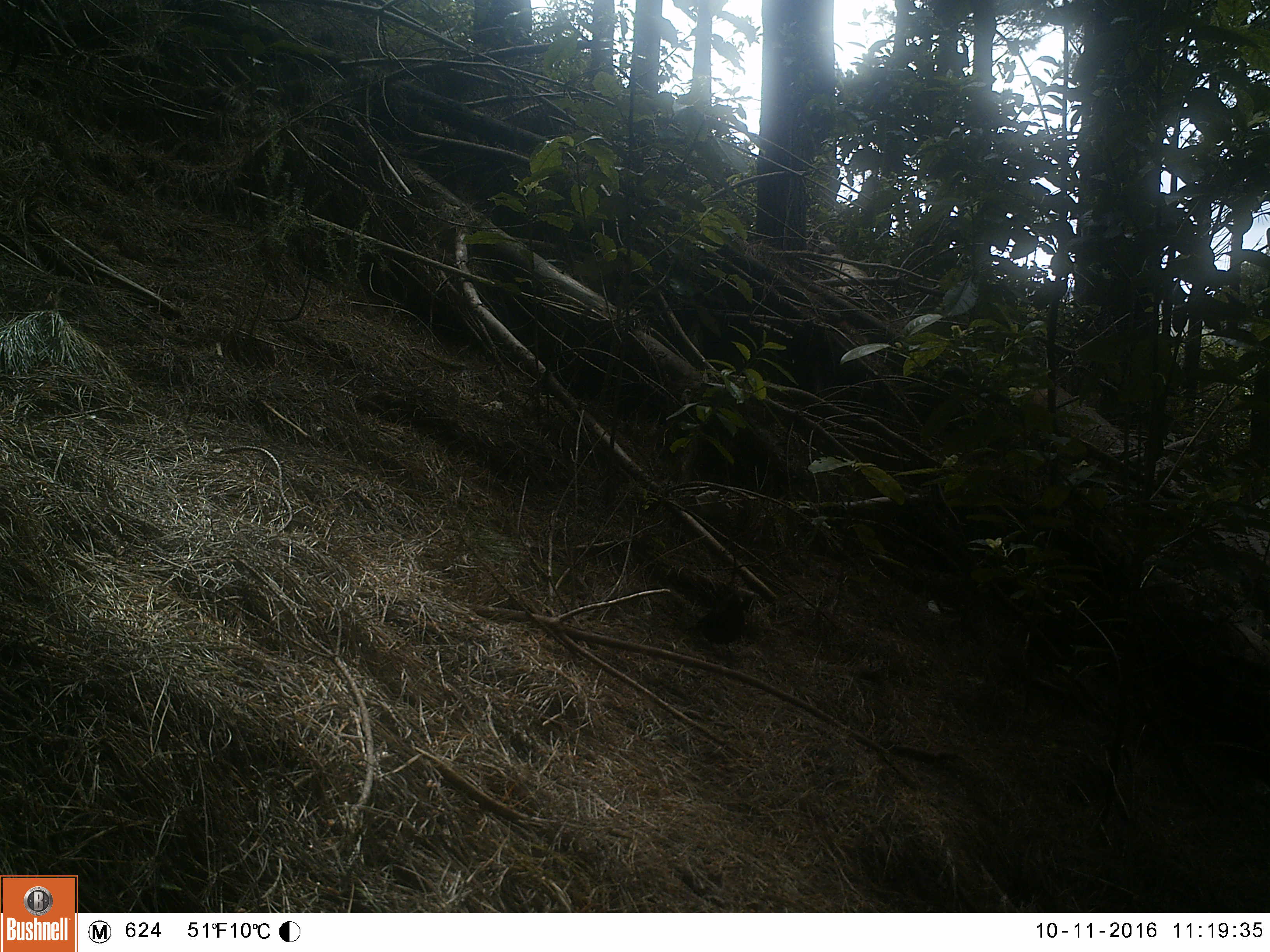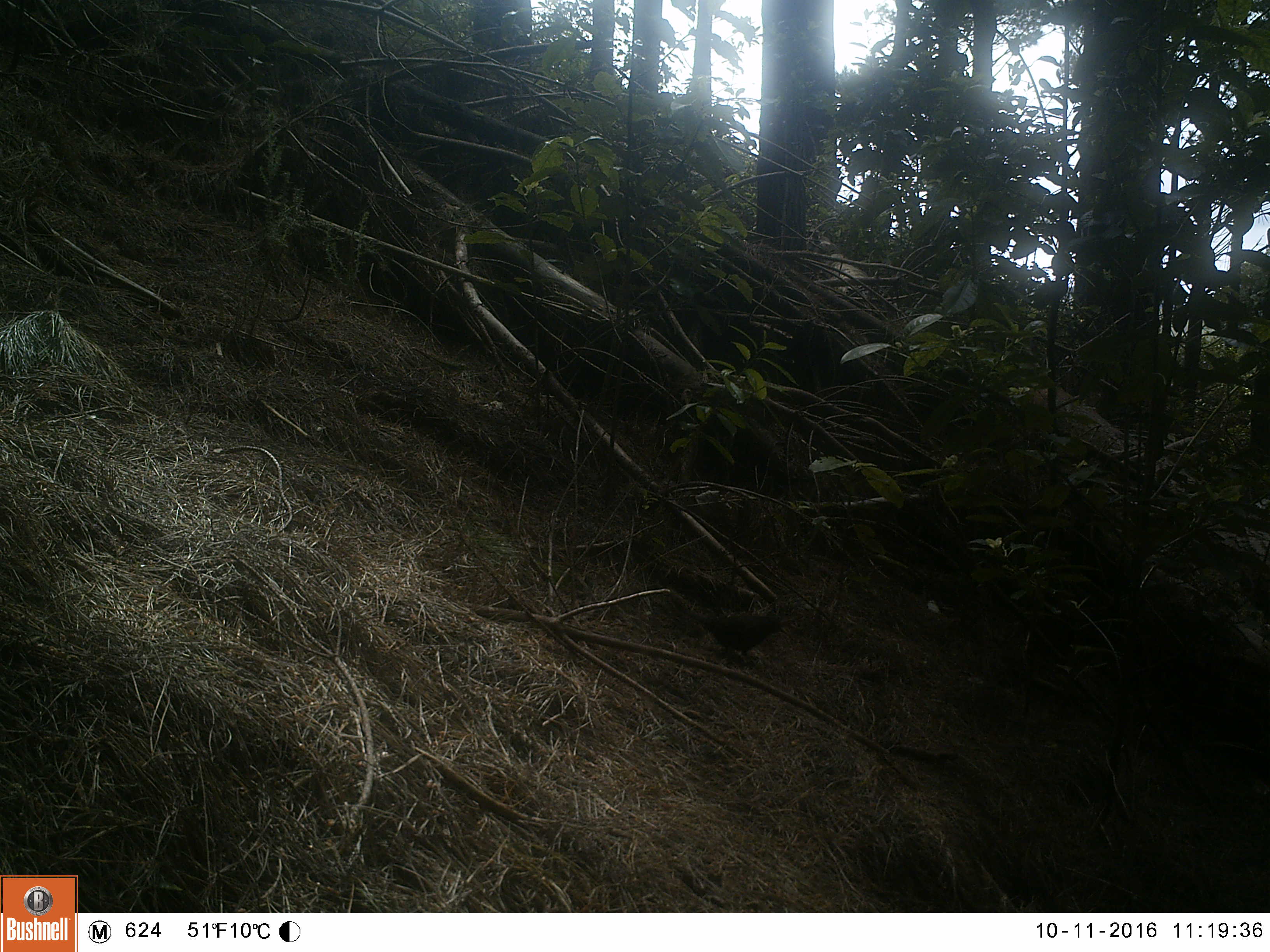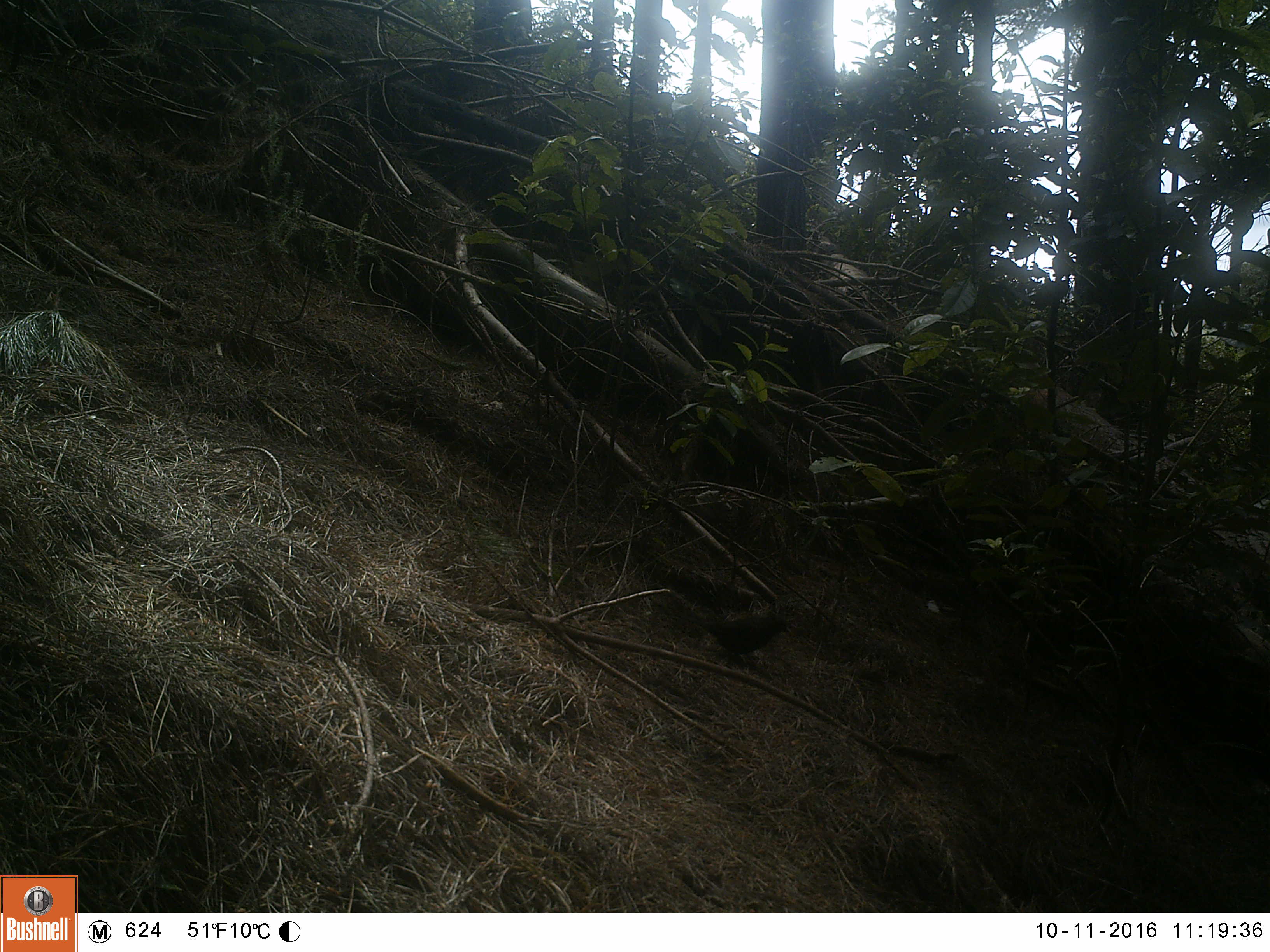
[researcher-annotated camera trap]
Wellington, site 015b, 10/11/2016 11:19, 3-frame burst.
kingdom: Animalia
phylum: Chordata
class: Aves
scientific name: Aves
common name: bird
Bird (Aves).